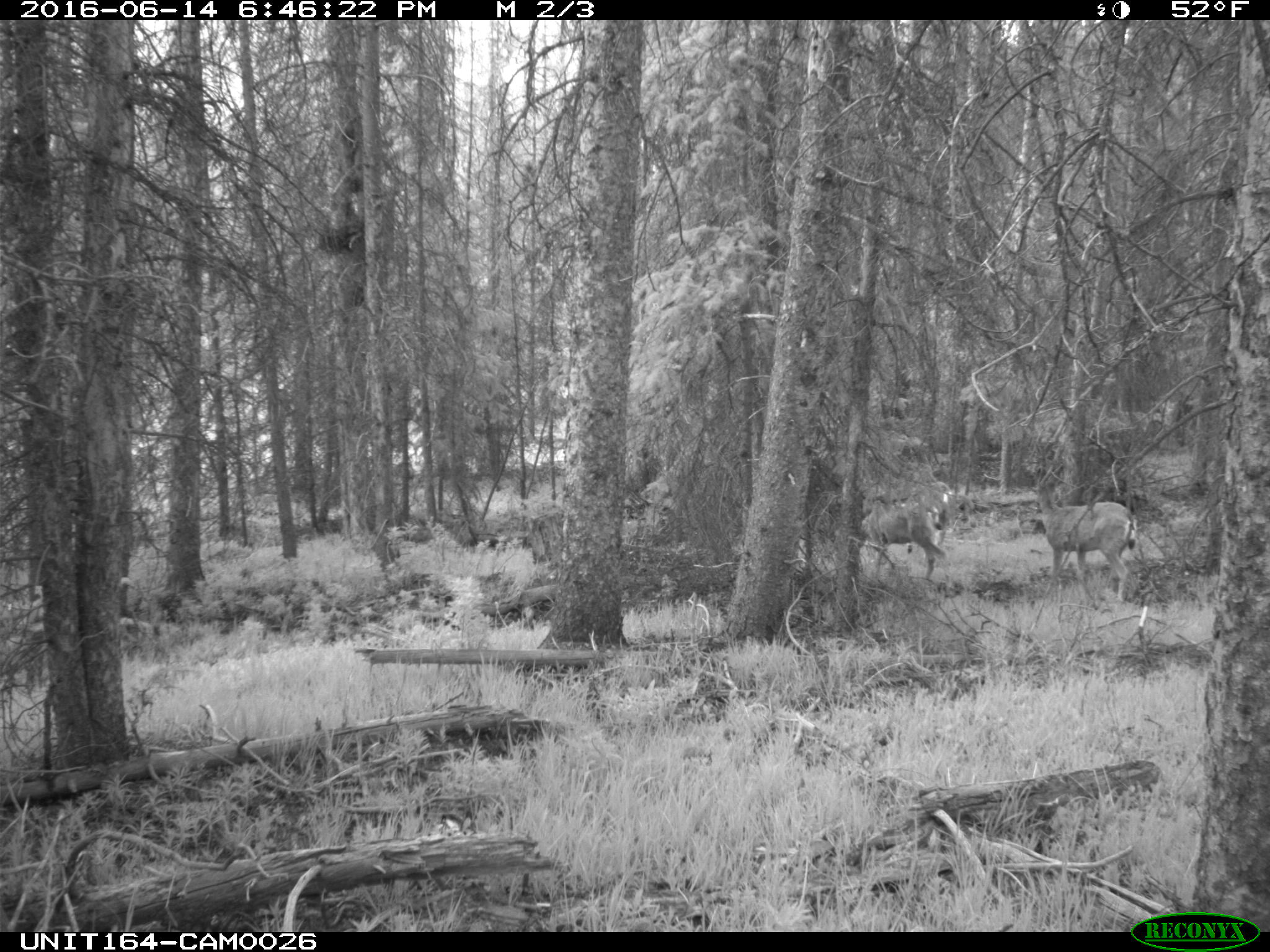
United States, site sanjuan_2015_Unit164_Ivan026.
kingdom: Animalia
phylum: Chordata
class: Mammalia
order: Artiodactyla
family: Cervidae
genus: Odocoileus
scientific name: Odocoileus hemionus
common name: mule deer